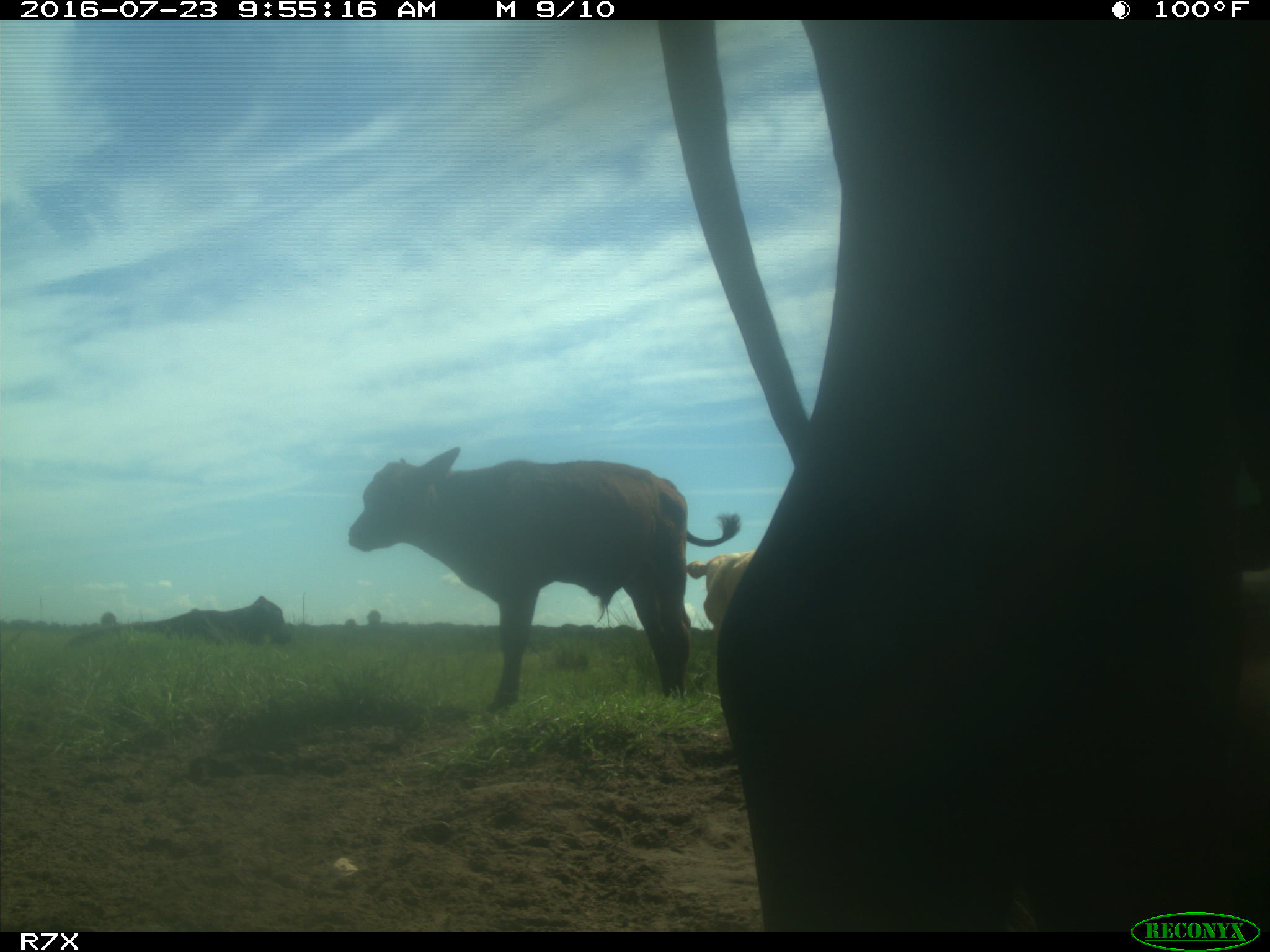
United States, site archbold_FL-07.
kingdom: Animalia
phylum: Chordata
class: Mammalia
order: Artiodactyla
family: Bovidae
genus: Bos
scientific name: Bos taurus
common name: domestic cow